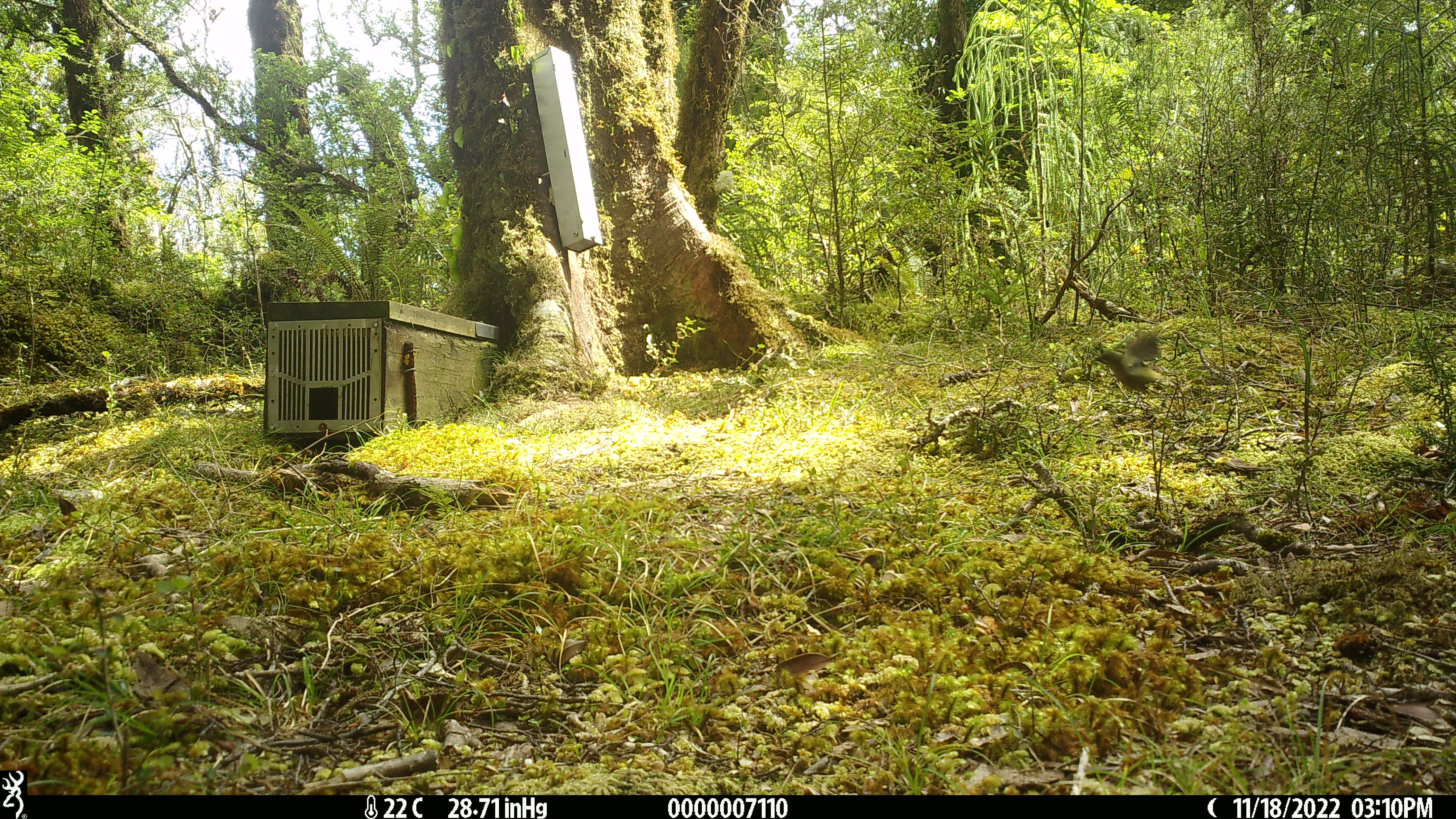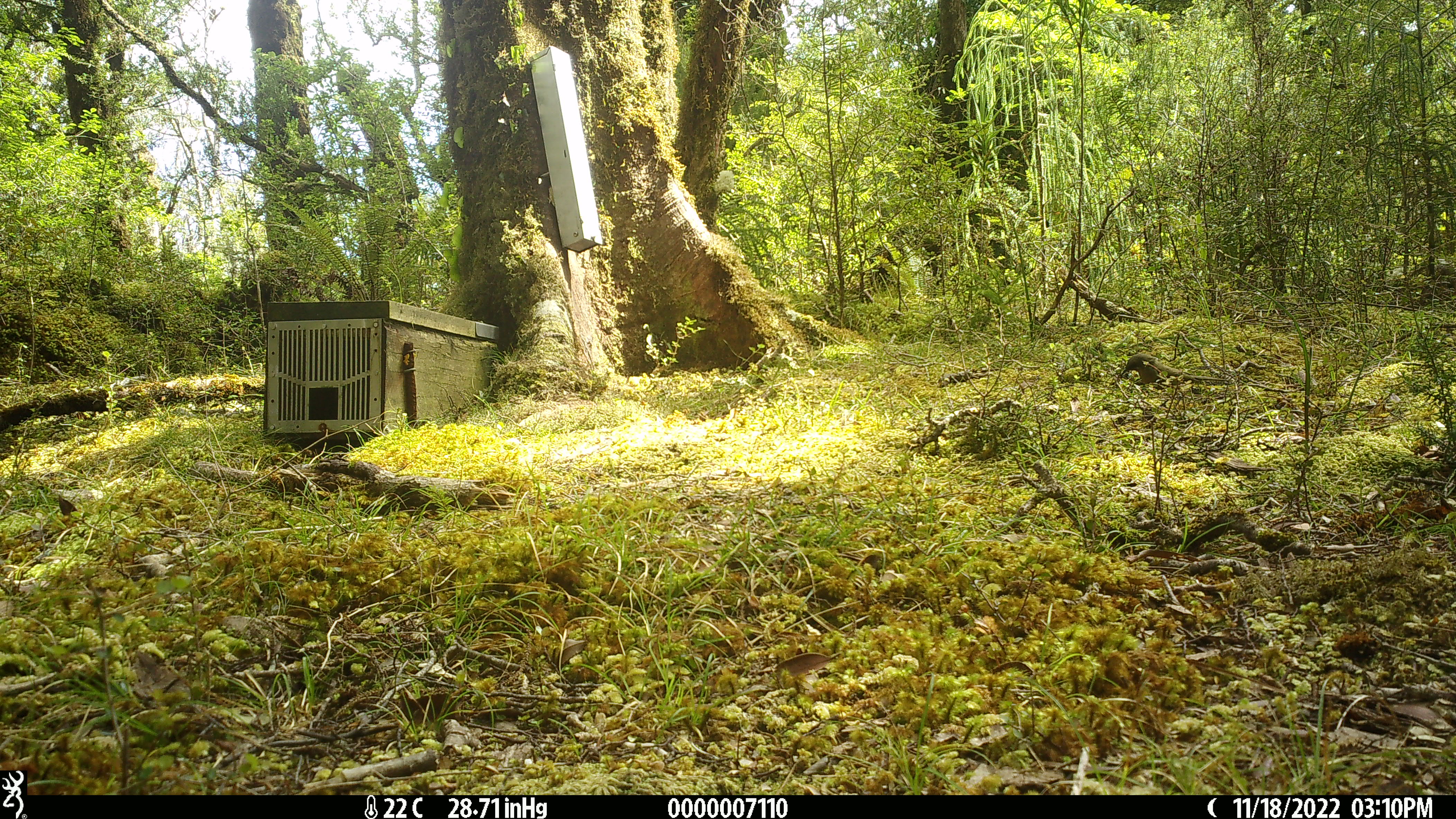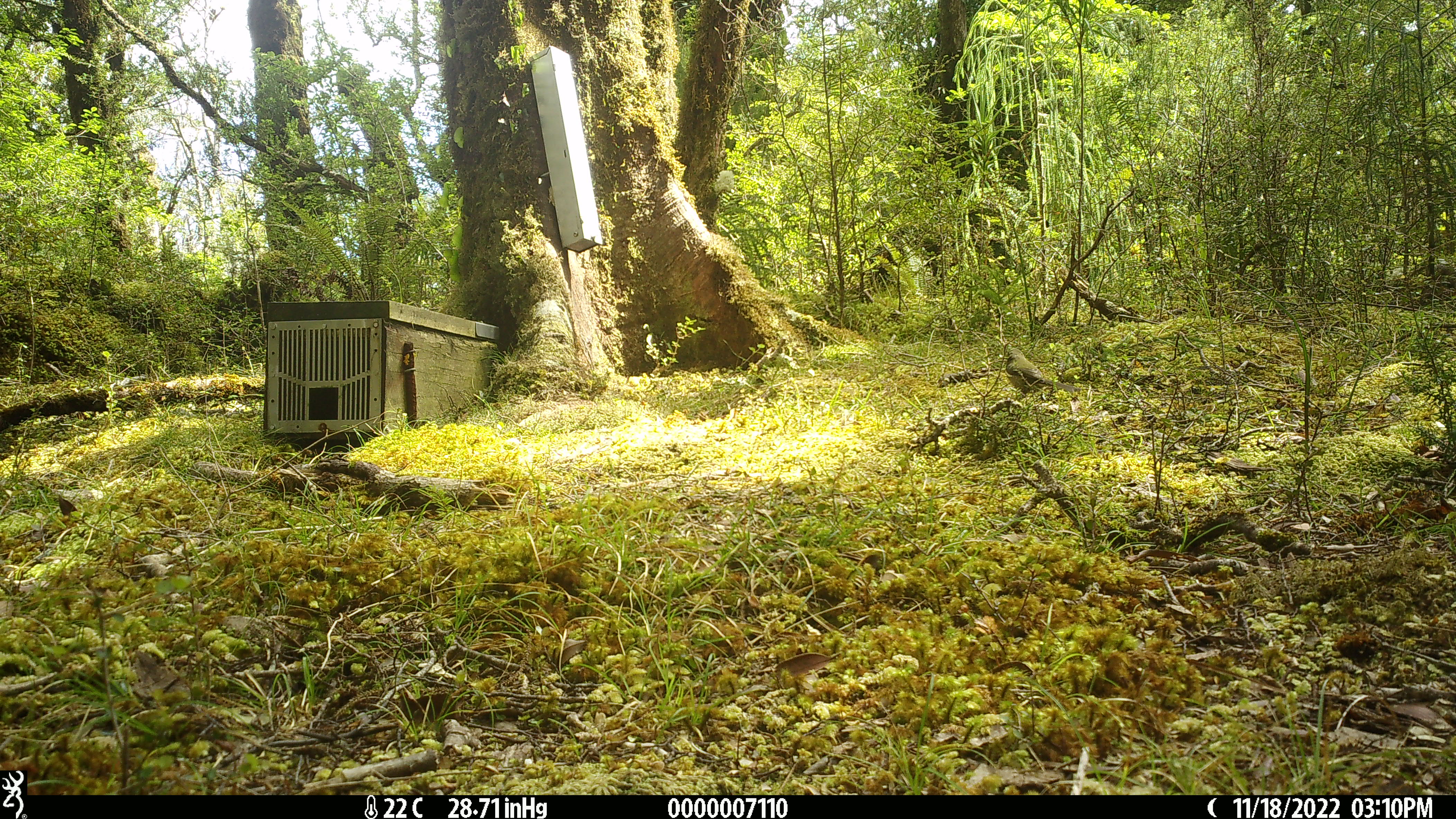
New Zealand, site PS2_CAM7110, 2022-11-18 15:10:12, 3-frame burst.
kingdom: Animalia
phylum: Chordata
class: Aves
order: Passeriformes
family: Meliphagidae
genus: Anthornis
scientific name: Anthornis melanura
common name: new zealand bellbird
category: bellbird